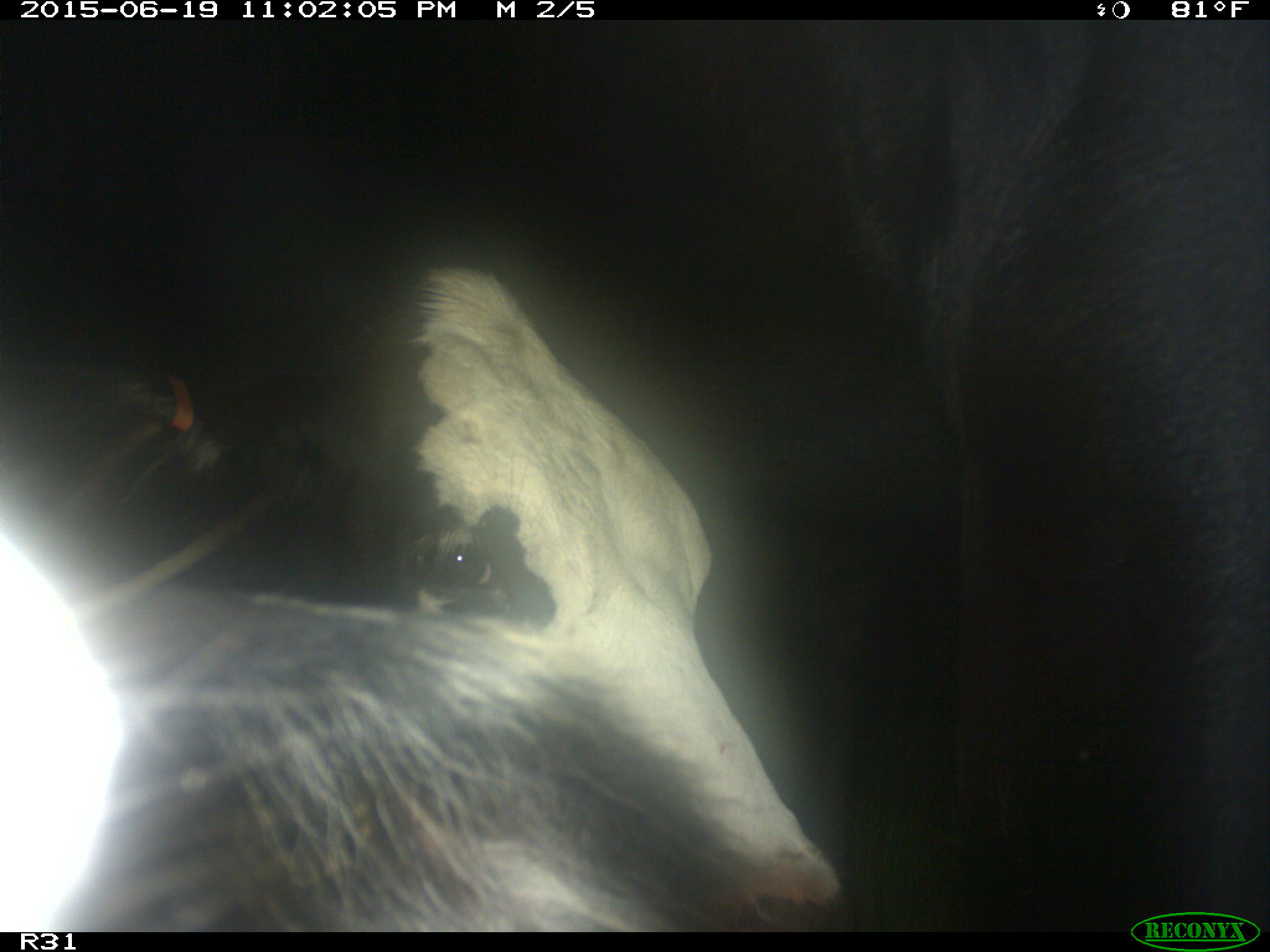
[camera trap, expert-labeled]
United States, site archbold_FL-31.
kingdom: Animalia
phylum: Chordata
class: Mammalia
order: Artiodactyla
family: Bovidae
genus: Bos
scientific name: Bos taurus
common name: domestic cow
Bos taurus (domestic cow).